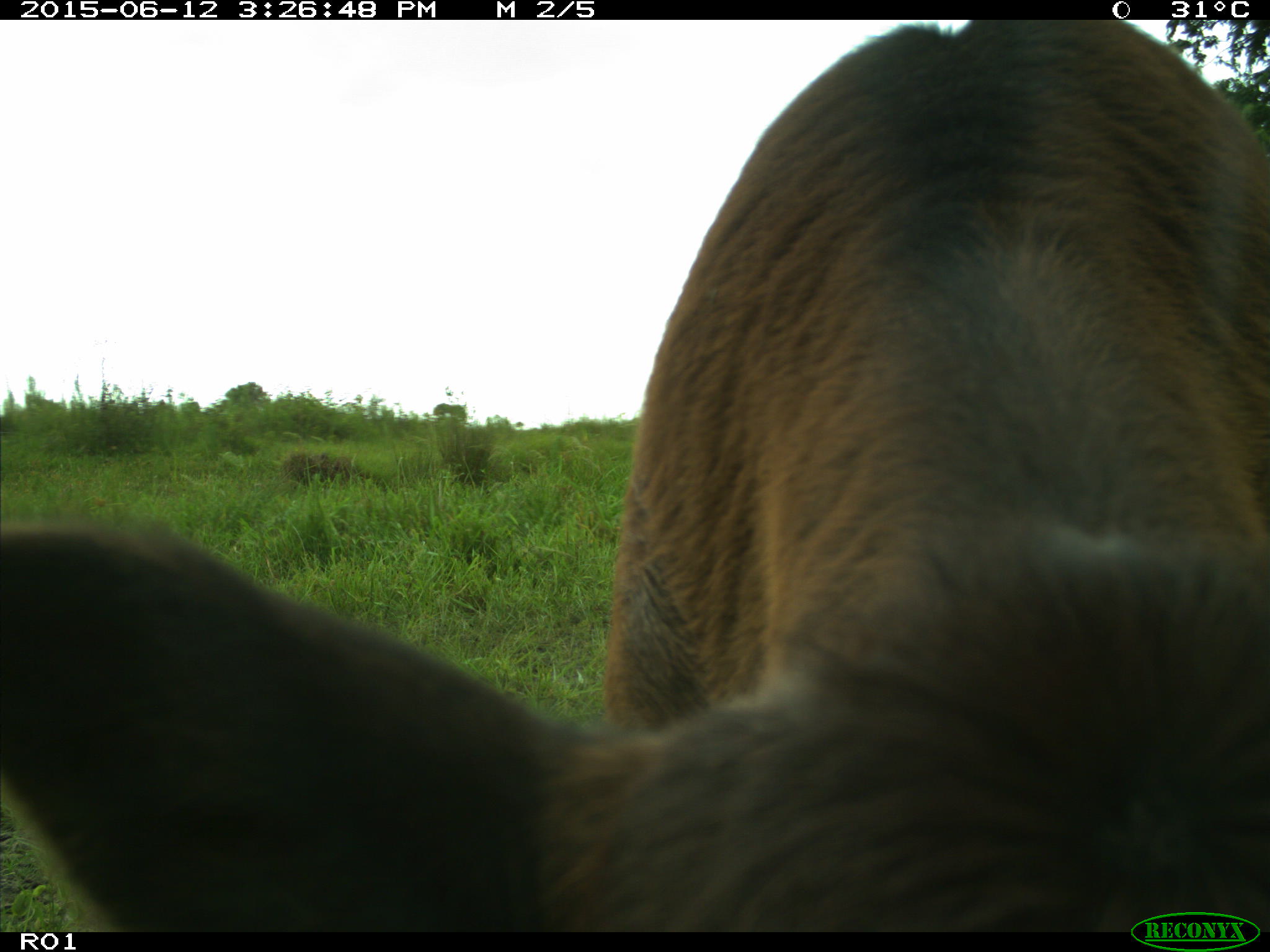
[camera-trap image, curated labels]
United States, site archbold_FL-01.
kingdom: Animalia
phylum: Chordata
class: Mammalia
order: Artiodactyla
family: Bovidae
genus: Bos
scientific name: Bos taurus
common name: domestic cow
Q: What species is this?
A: Bos taurus (domestic cow).